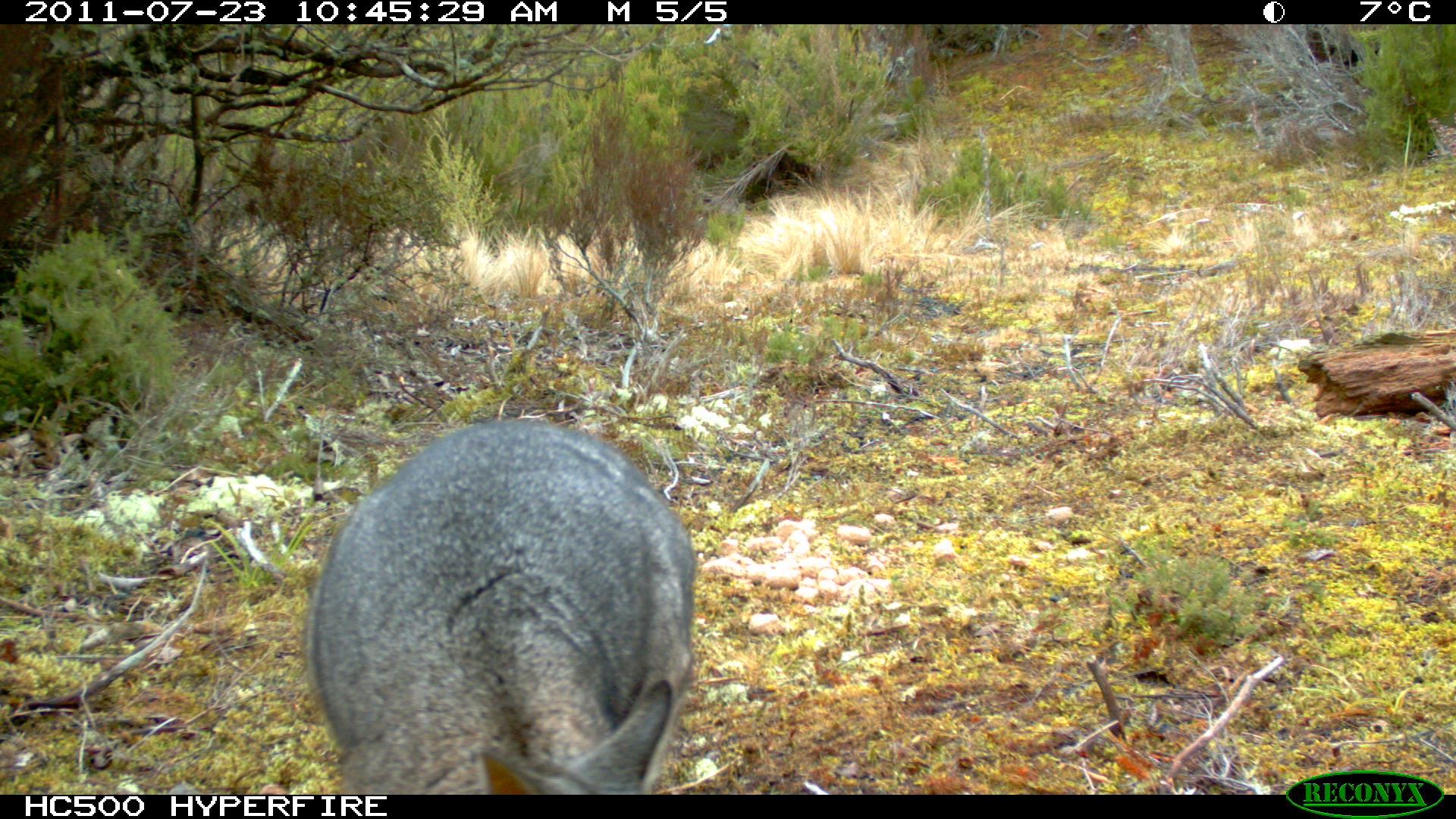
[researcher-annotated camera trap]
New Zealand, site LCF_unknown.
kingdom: Animalia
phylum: Chordata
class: Mammalia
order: Diprotodontia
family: Macropodidae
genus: Notamacropus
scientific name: Notamacropus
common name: wallaby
Wallaby (Notamacropus).